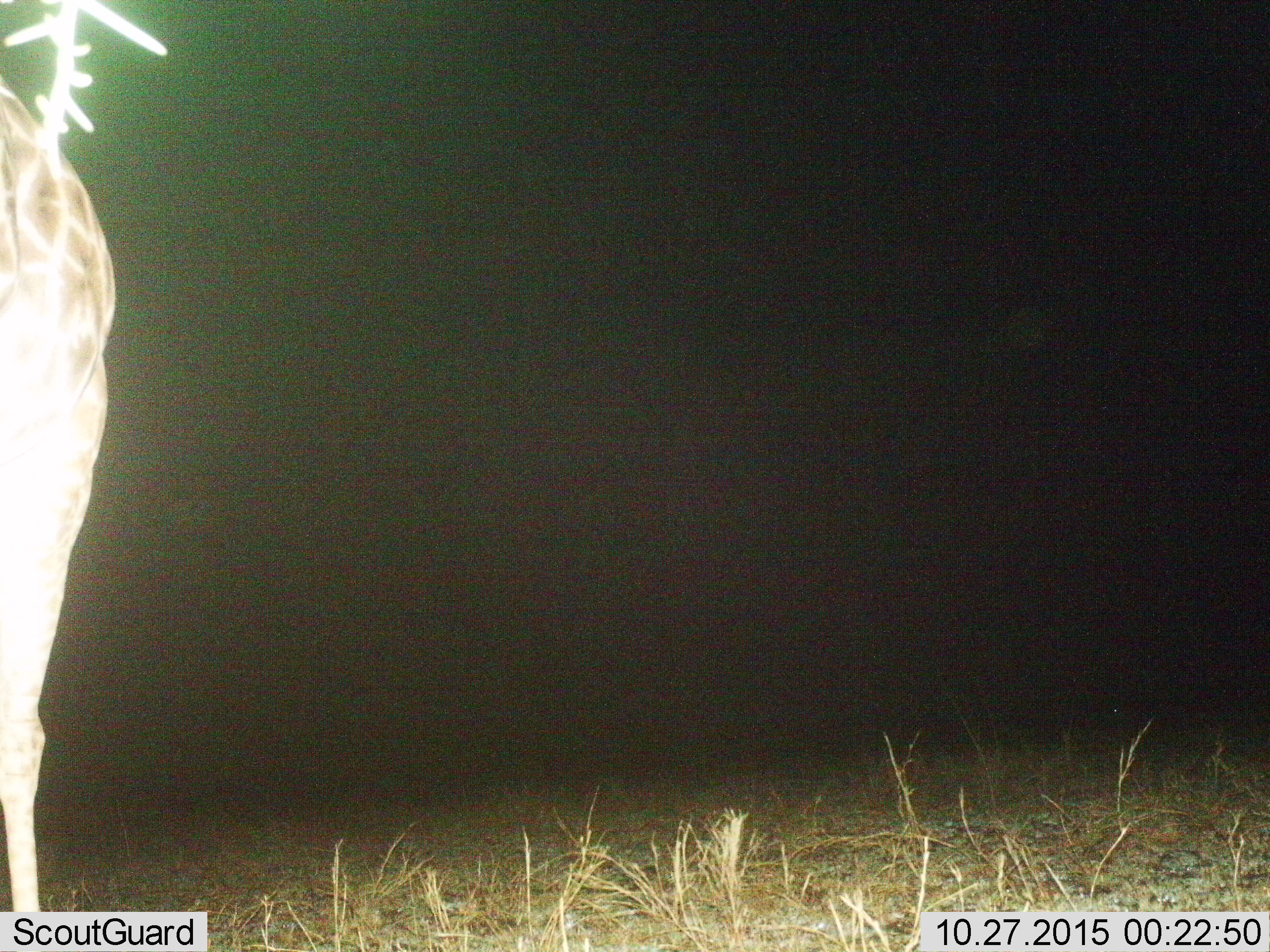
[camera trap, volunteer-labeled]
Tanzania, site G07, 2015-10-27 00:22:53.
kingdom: Animalia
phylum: Chordata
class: Mammalia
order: Artiodactyla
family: Giraffidae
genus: Giraffa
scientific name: Giraffa camelopardalis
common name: giraffe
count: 1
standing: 100%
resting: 0%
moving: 0%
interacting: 0%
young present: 0%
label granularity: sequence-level